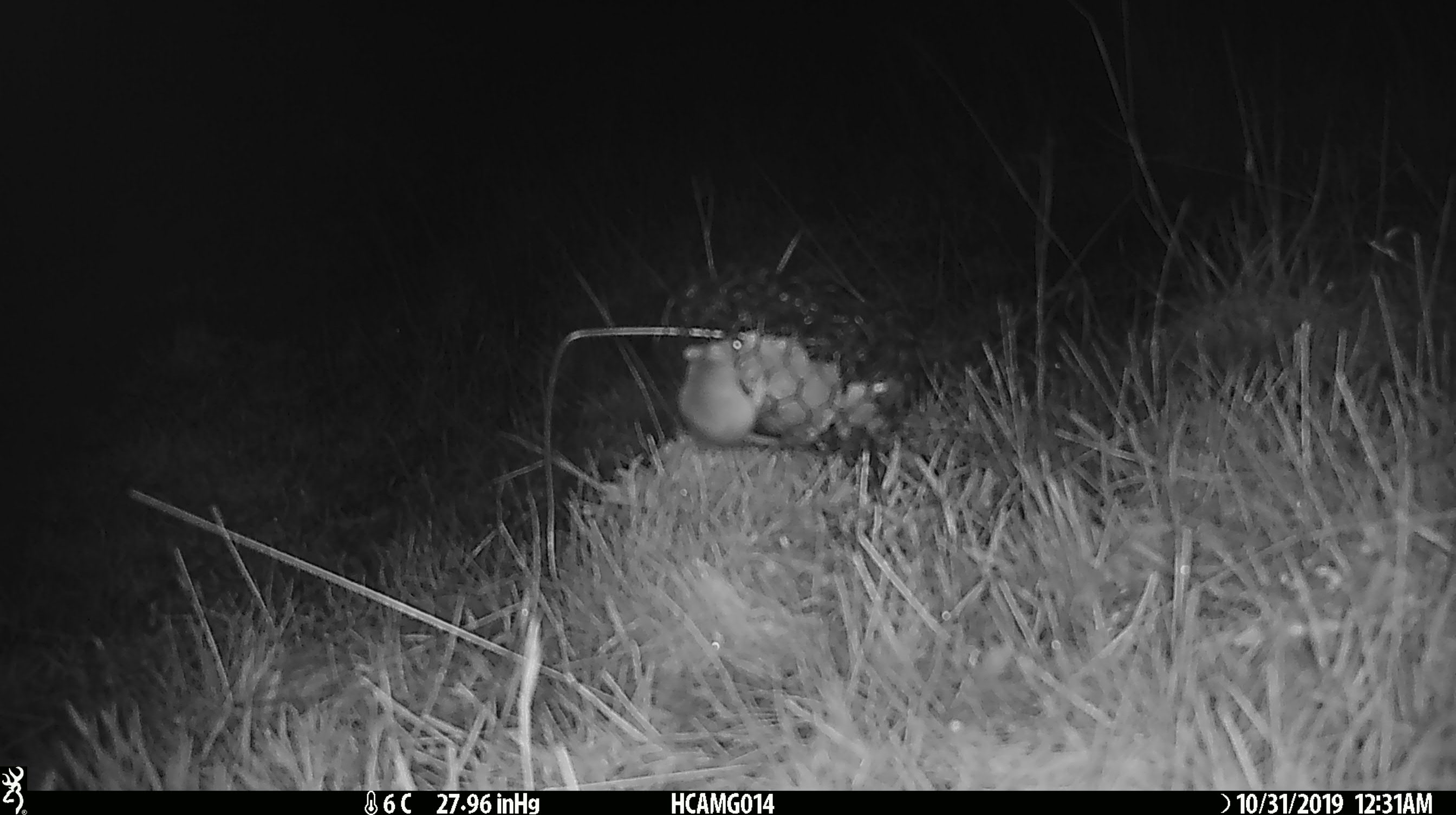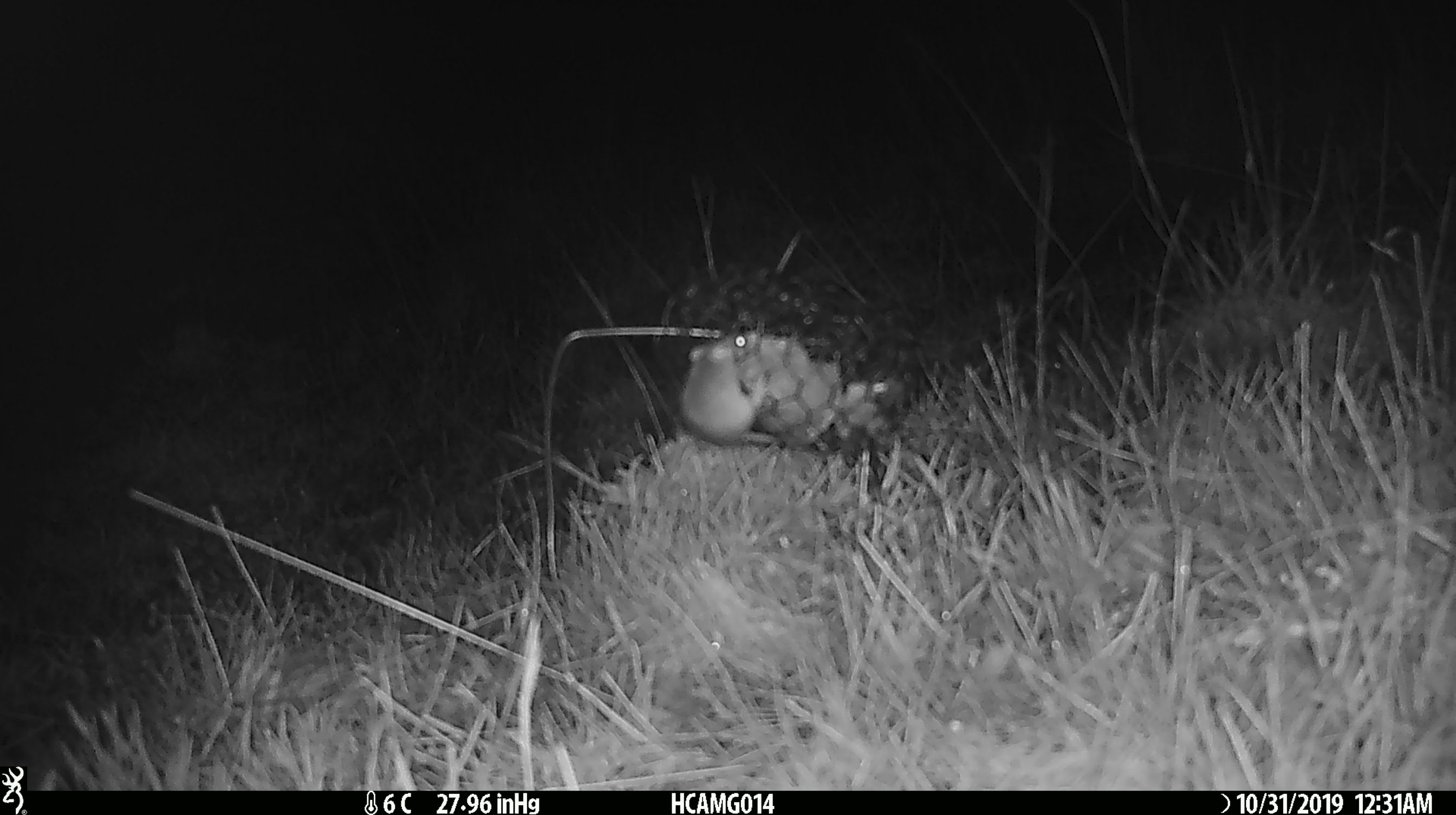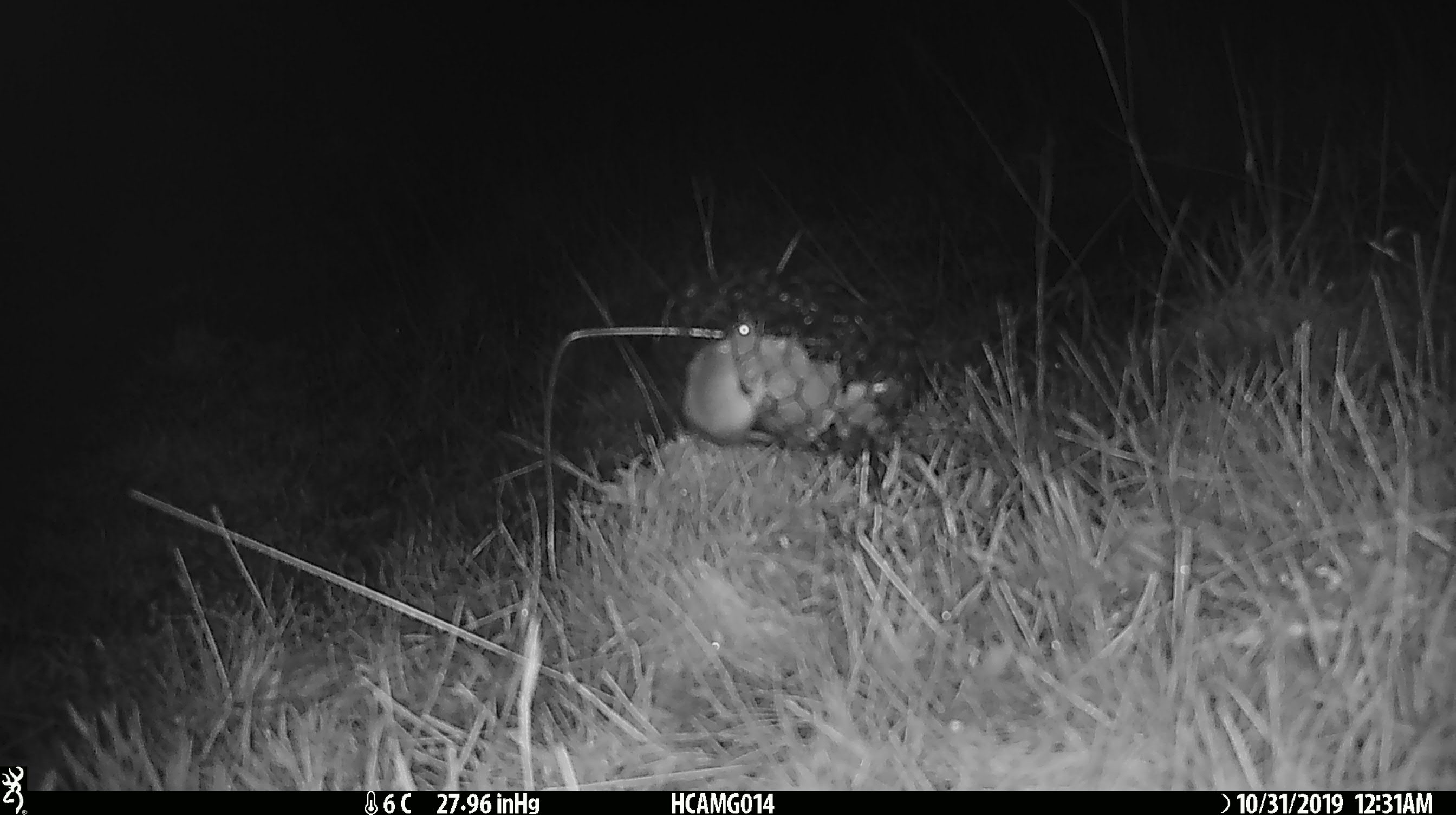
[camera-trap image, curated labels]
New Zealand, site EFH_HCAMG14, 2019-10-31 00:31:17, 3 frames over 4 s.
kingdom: Animalia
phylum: Chordata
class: Mammalia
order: Rodentia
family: Muridae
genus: Mus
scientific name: Mus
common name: mouse